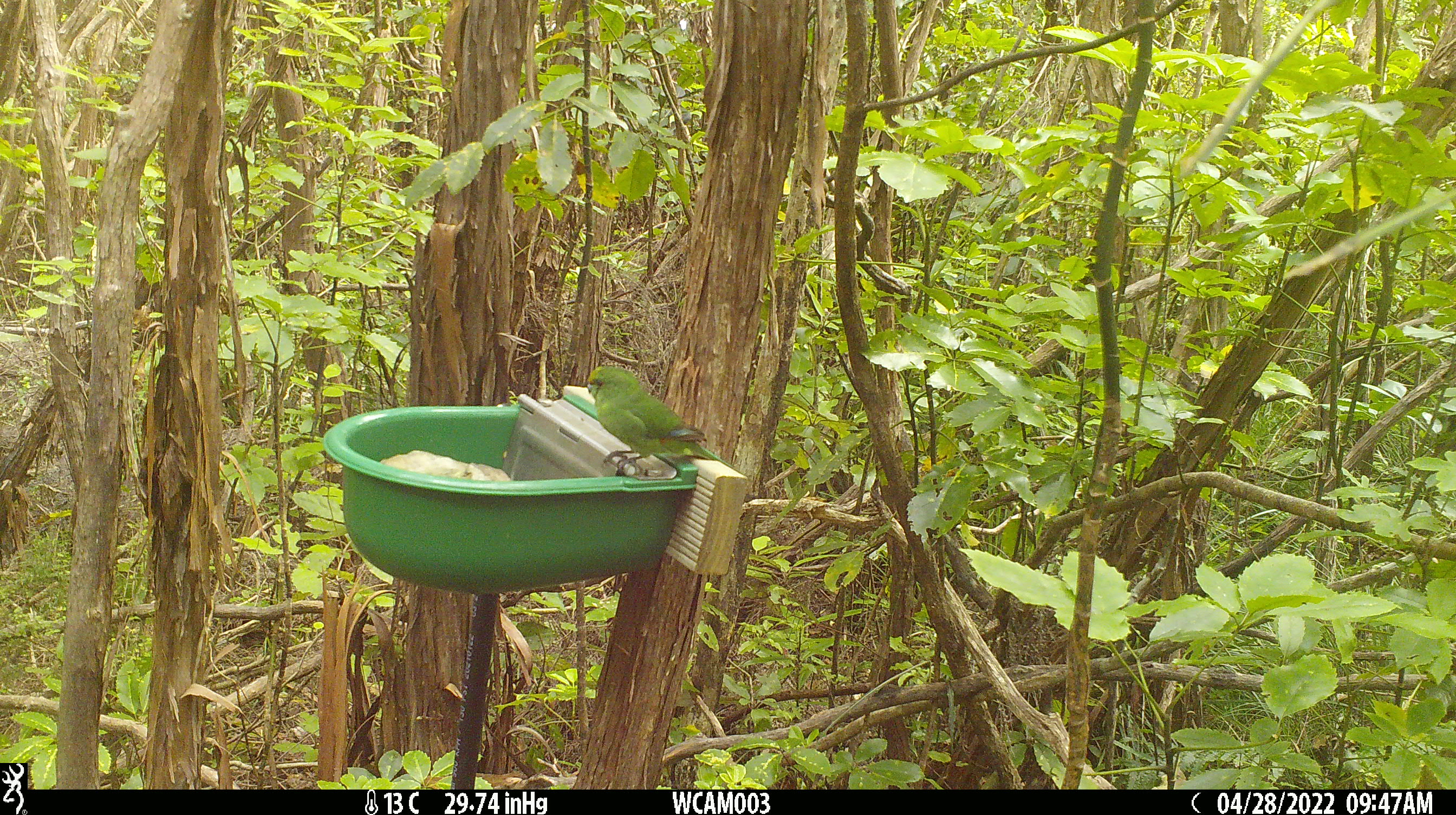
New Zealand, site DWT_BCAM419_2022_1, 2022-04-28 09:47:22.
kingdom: Animalia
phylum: Chordata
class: Aves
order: Psittaciformes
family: Psittaculidae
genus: Cyanoramphus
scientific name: Cyanoramphus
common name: parakeet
Parakeet (Cyanoramphus).